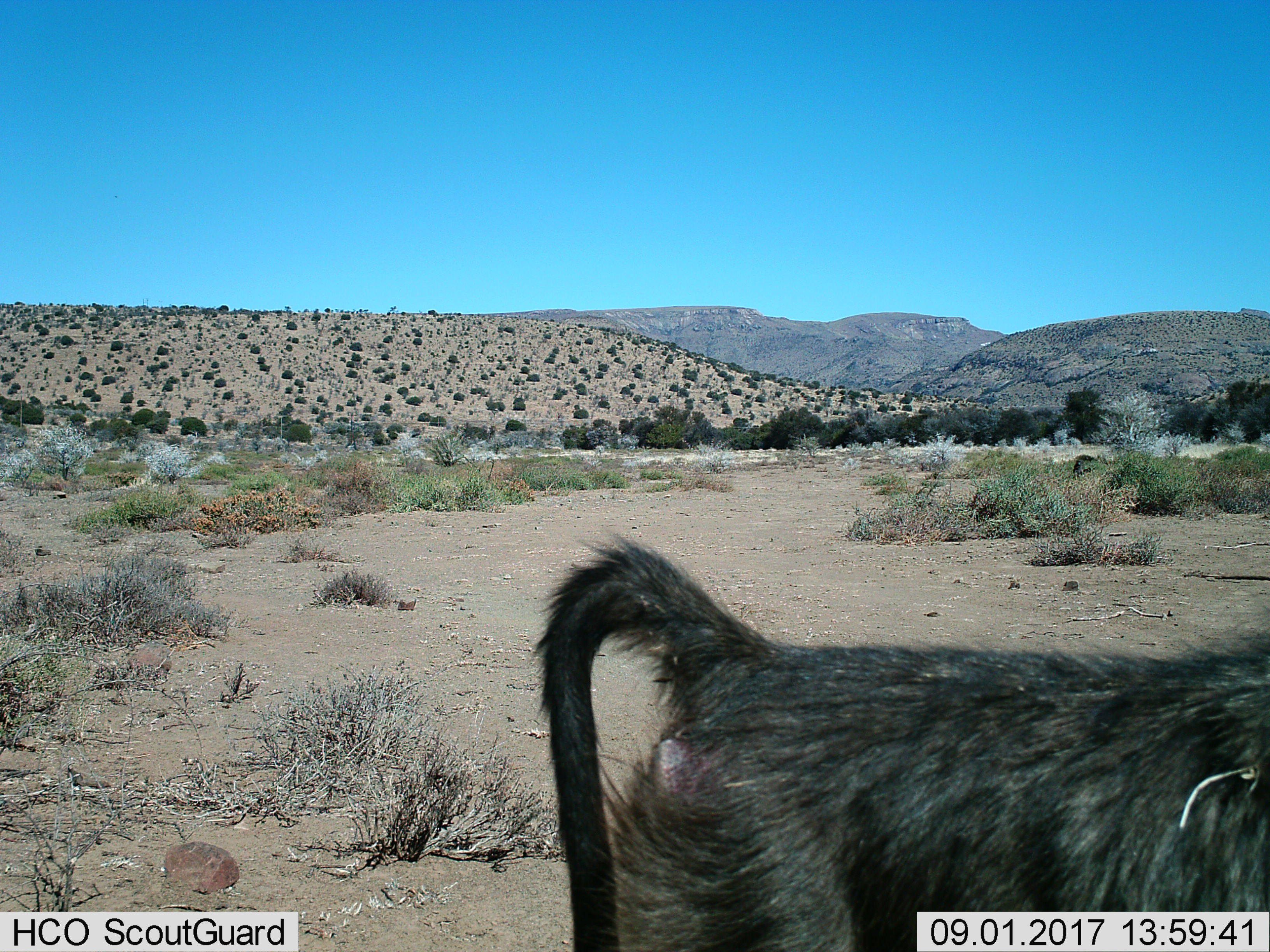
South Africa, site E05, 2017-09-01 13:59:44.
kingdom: Animalia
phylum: Chordata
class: Mammalia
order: Primates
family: Cercopithecidae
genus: Papio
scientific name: Papio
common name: baboon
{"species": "baboon (Papio)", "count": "1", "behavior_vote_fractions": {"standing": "20%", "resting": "0%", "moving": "80%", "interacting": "0%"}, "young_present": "0%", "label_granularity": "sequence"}